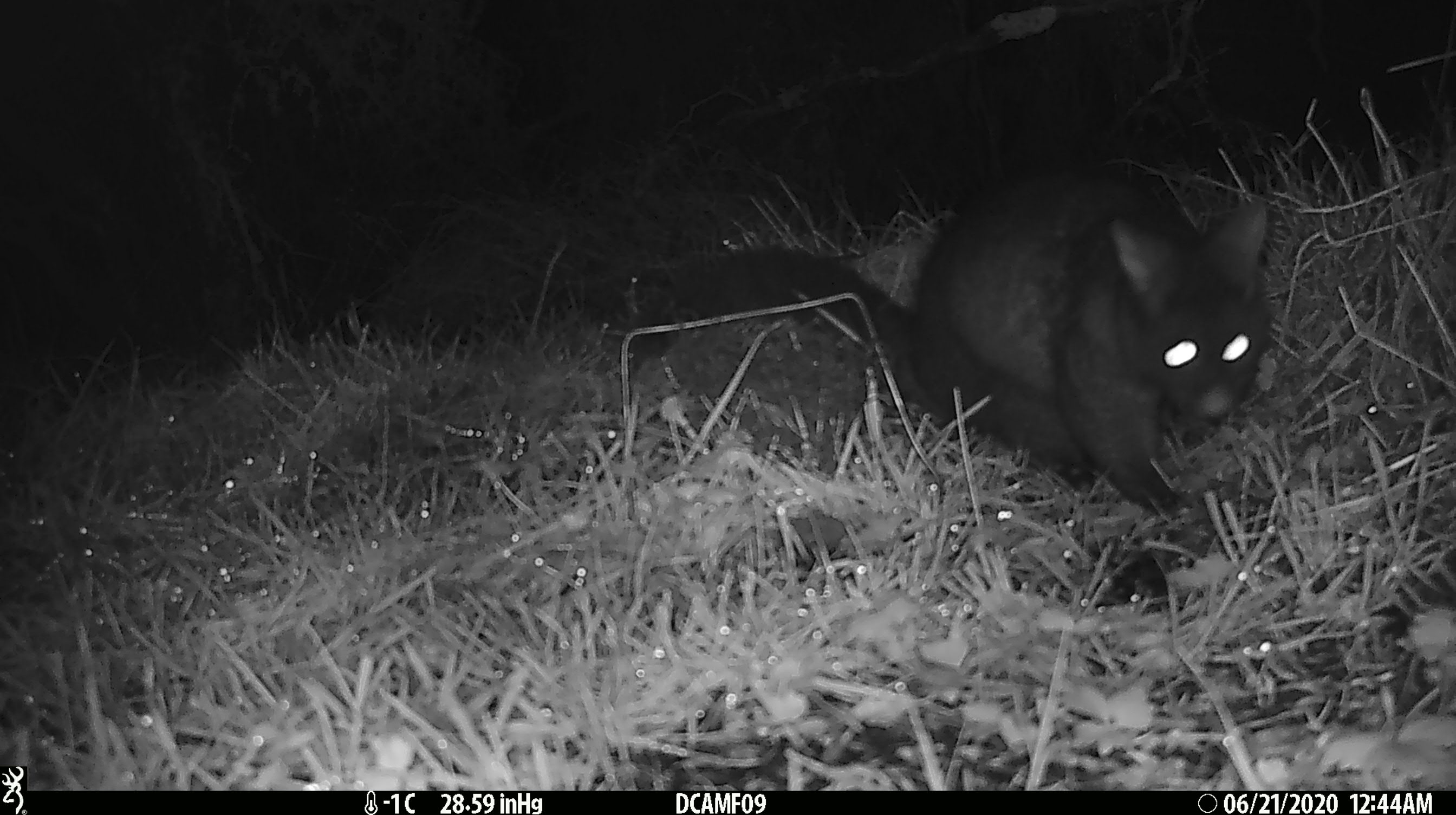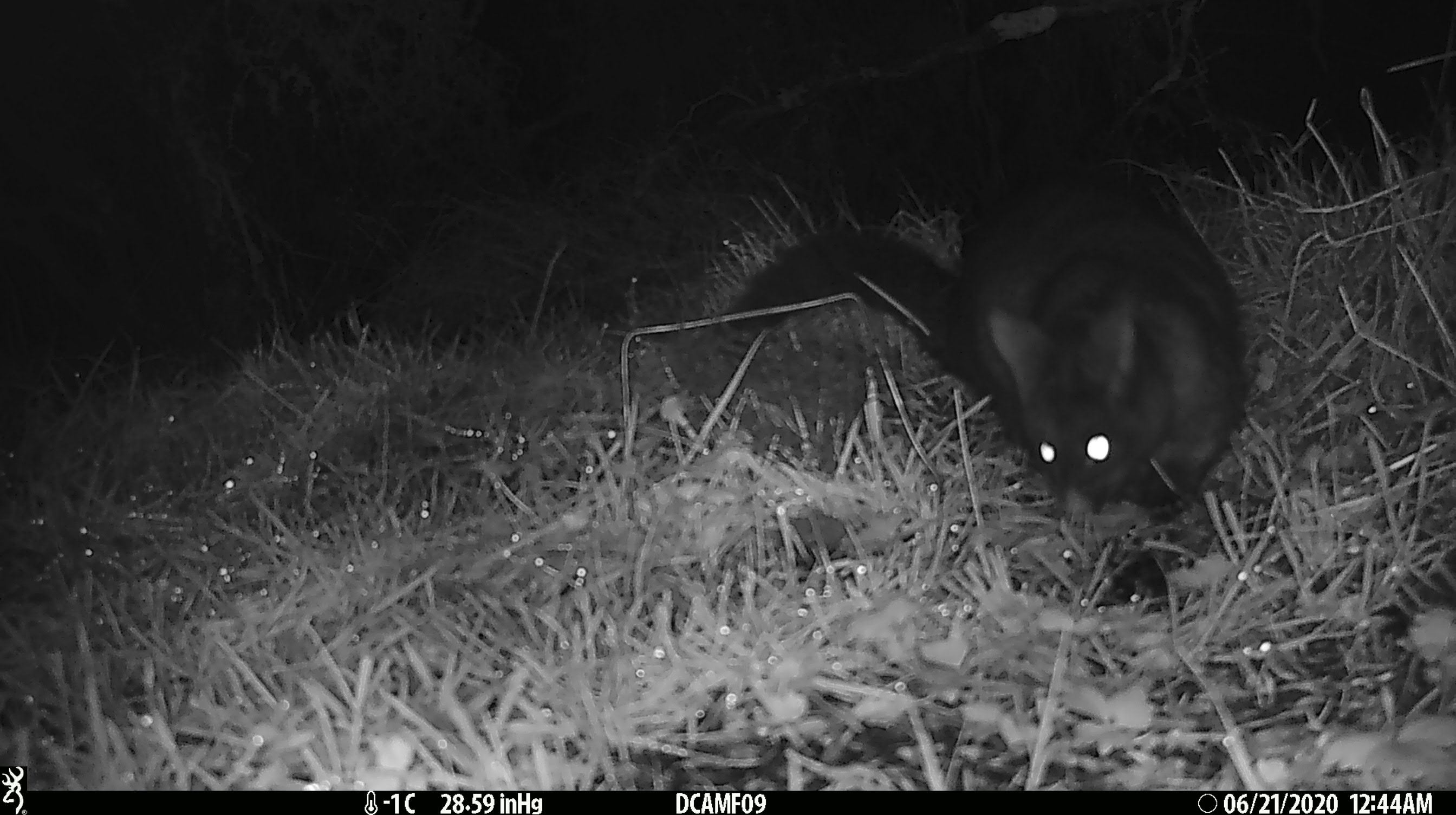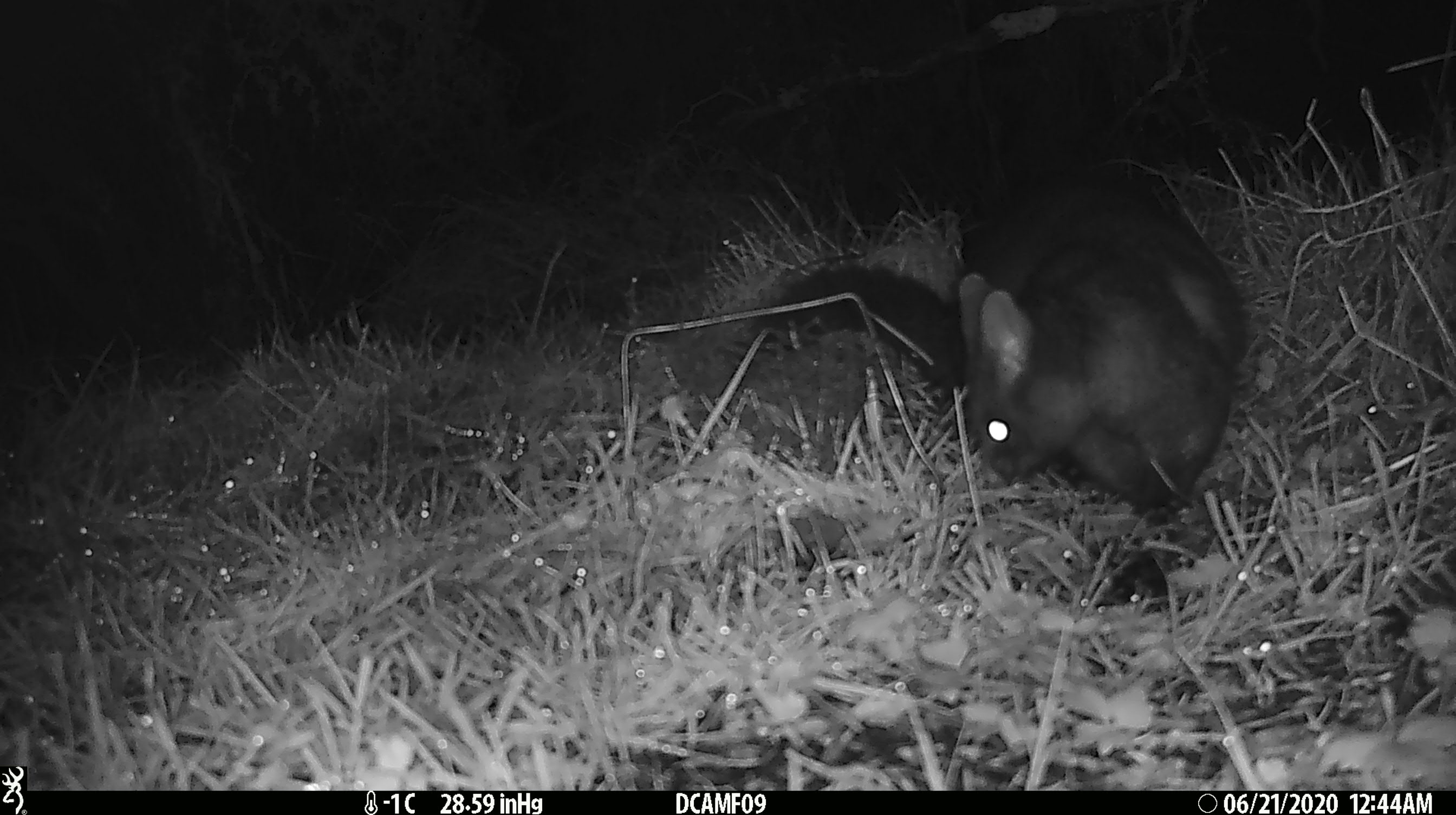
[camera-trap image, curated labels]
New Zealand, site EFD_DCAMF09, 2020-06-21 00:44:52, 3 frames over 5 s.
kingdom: Animalia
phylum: Chordata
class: Mammalia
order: Diprotodontia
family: Phalangeridae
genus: Trichosurus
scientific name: Trichosurus vulpecula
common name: common brushtail possum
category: possum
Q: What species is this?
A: Possum (common brushtail possum) (Trichosurus vulpecula).